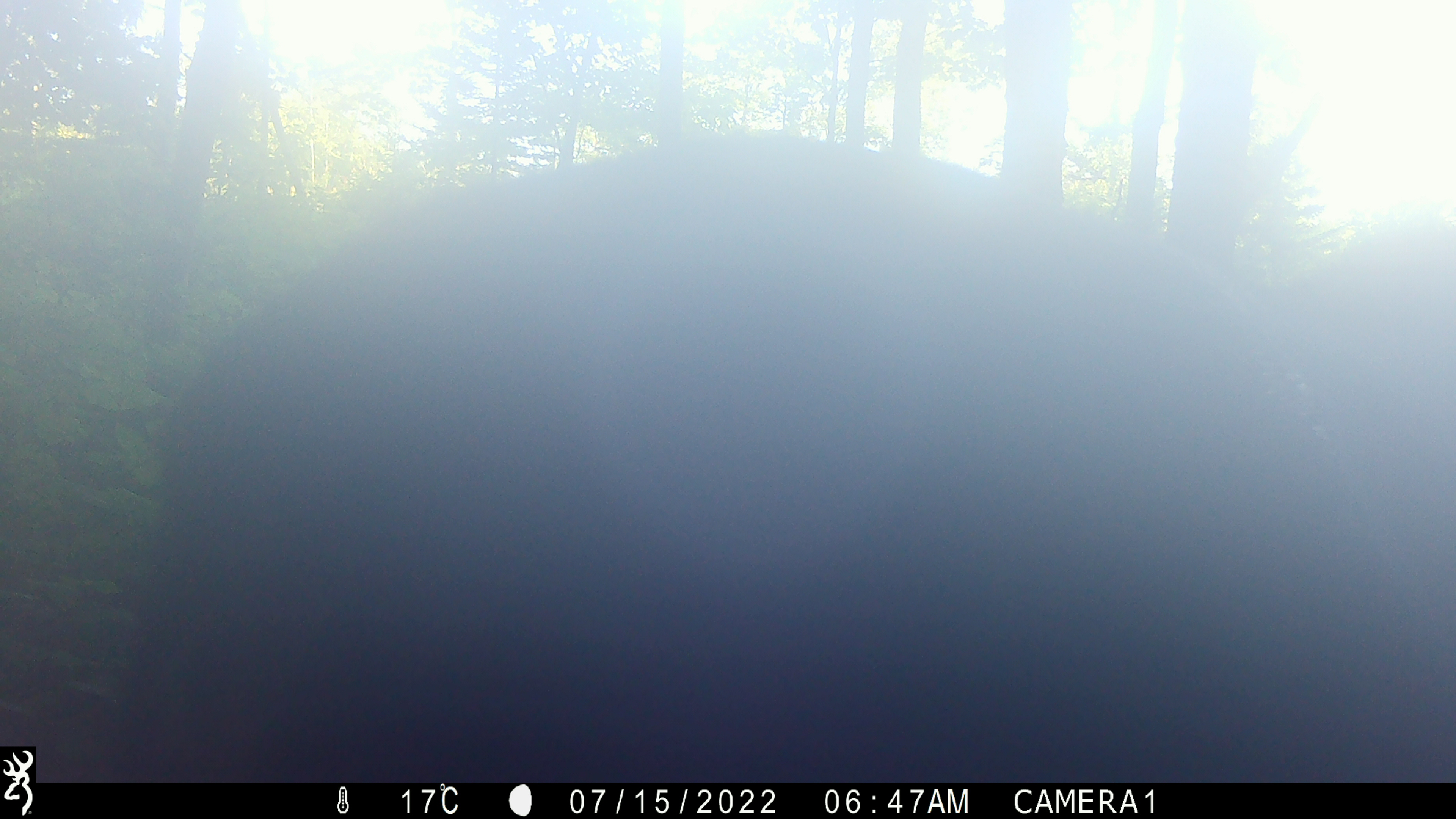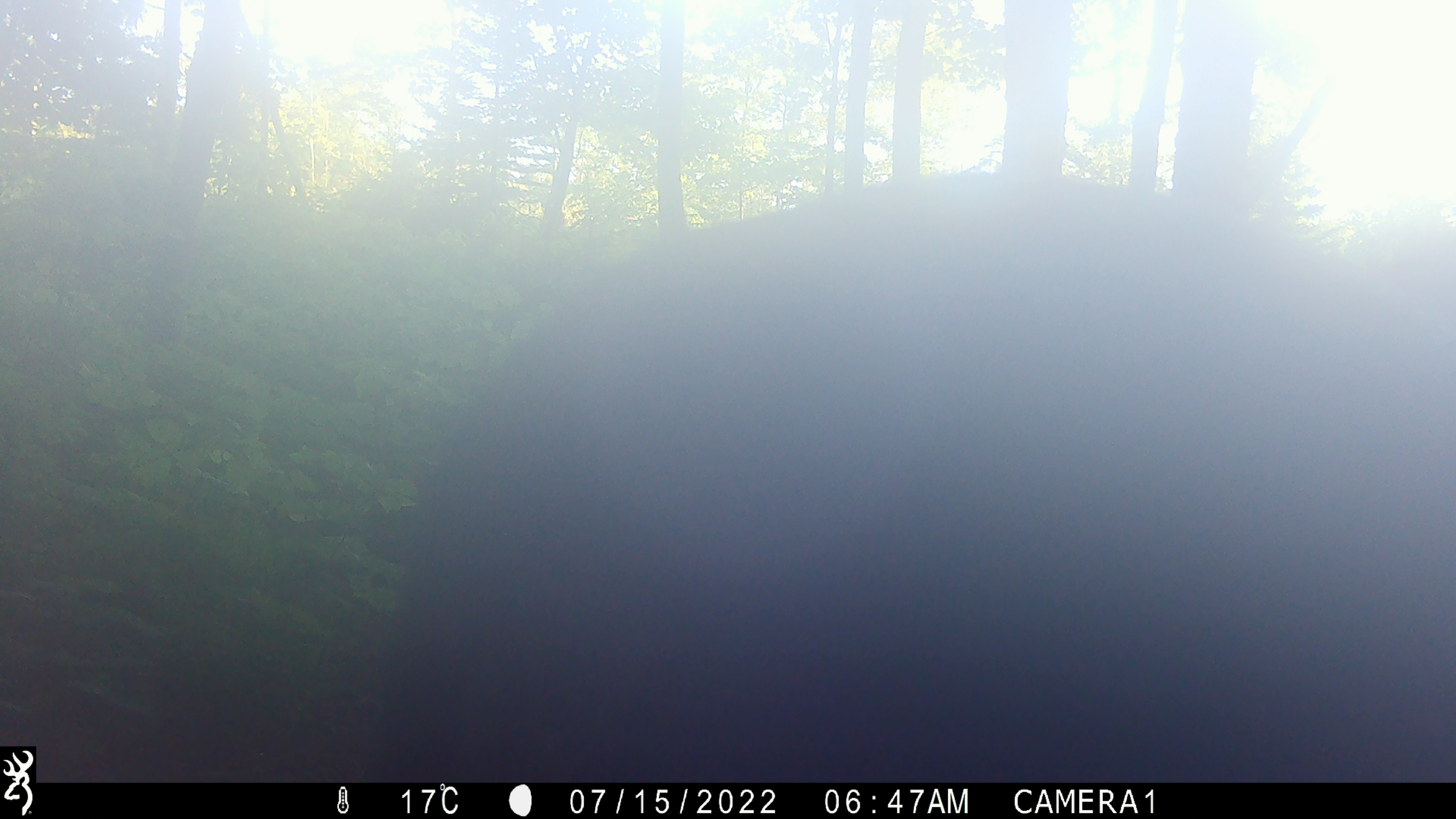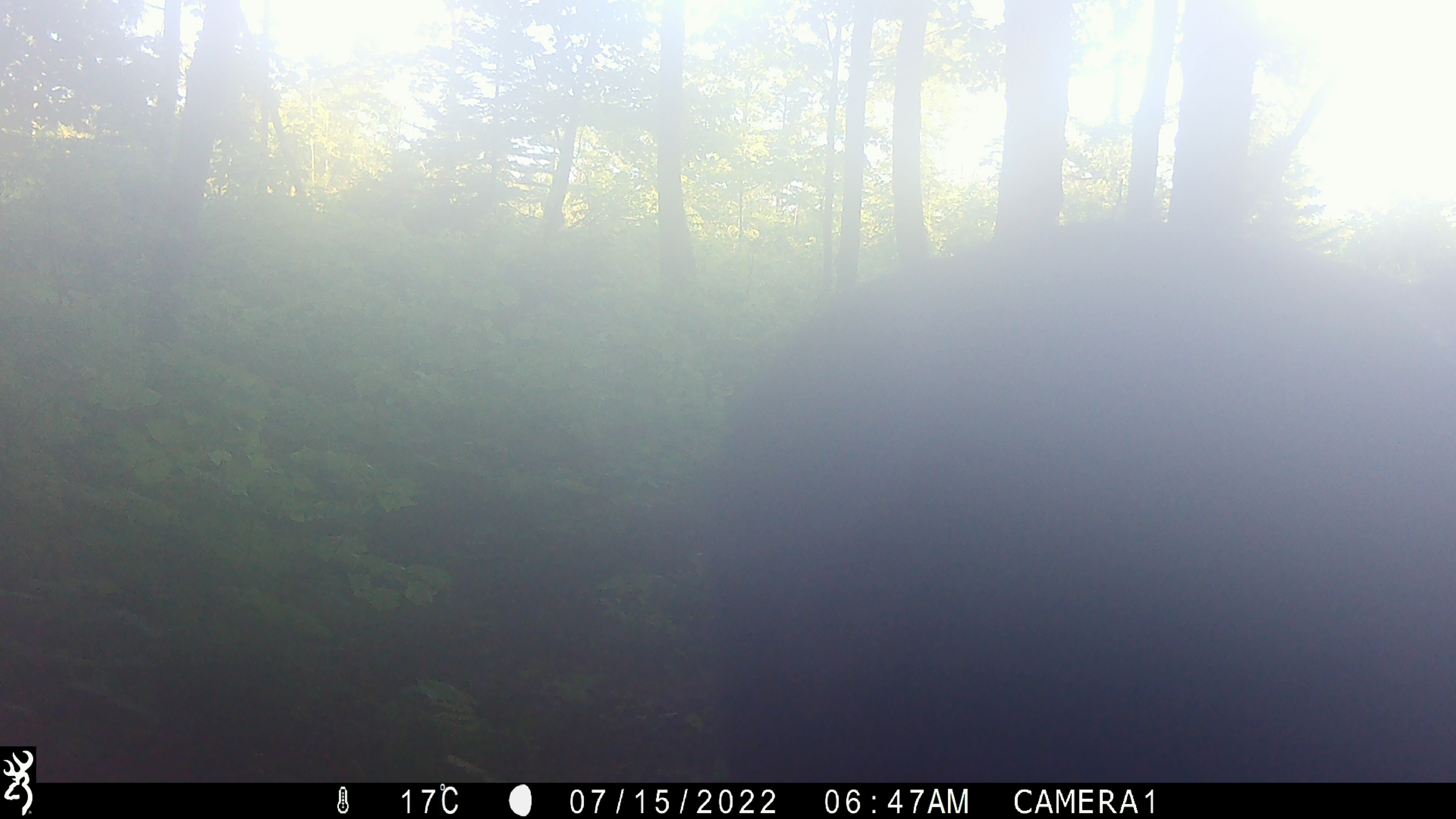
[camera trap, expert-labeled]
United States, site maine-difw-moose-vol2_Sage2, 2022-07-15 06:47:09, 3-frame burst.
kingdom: Animalia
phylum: Chordata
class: Mammalia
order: Artiodactyla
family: Cervidae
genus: Alces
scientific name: Alces alces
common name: moose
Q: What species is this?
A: Moose (Alces alces).